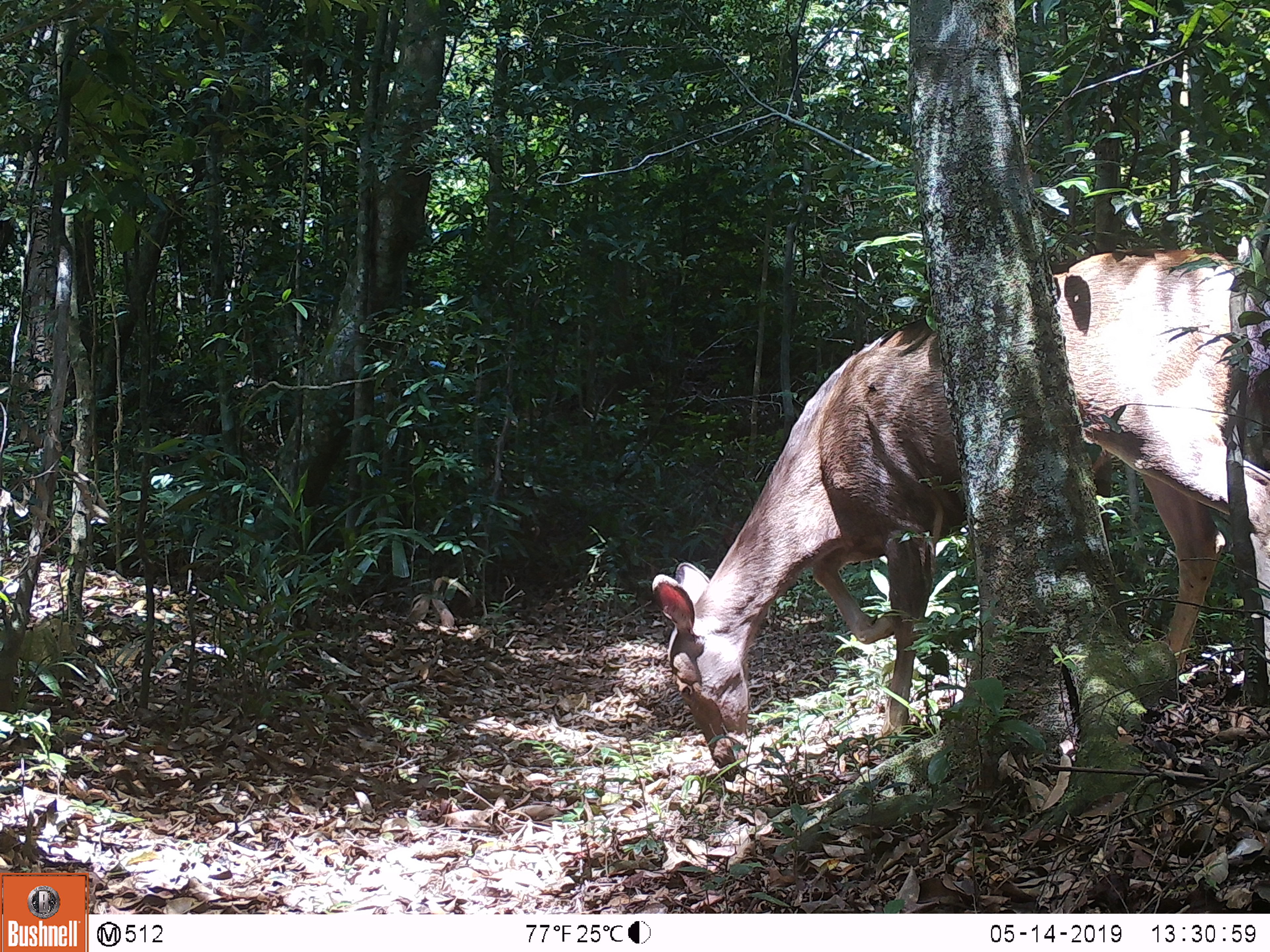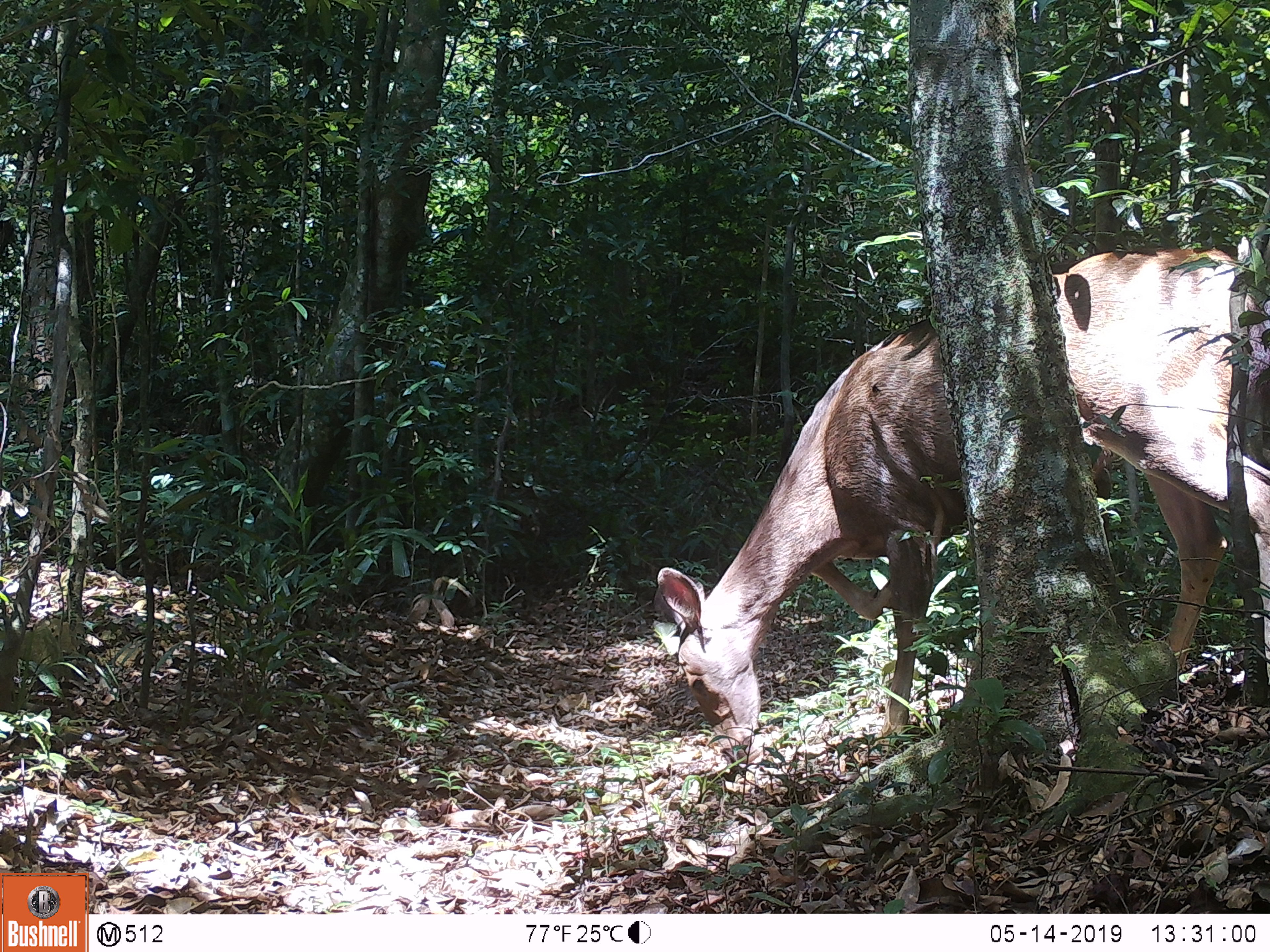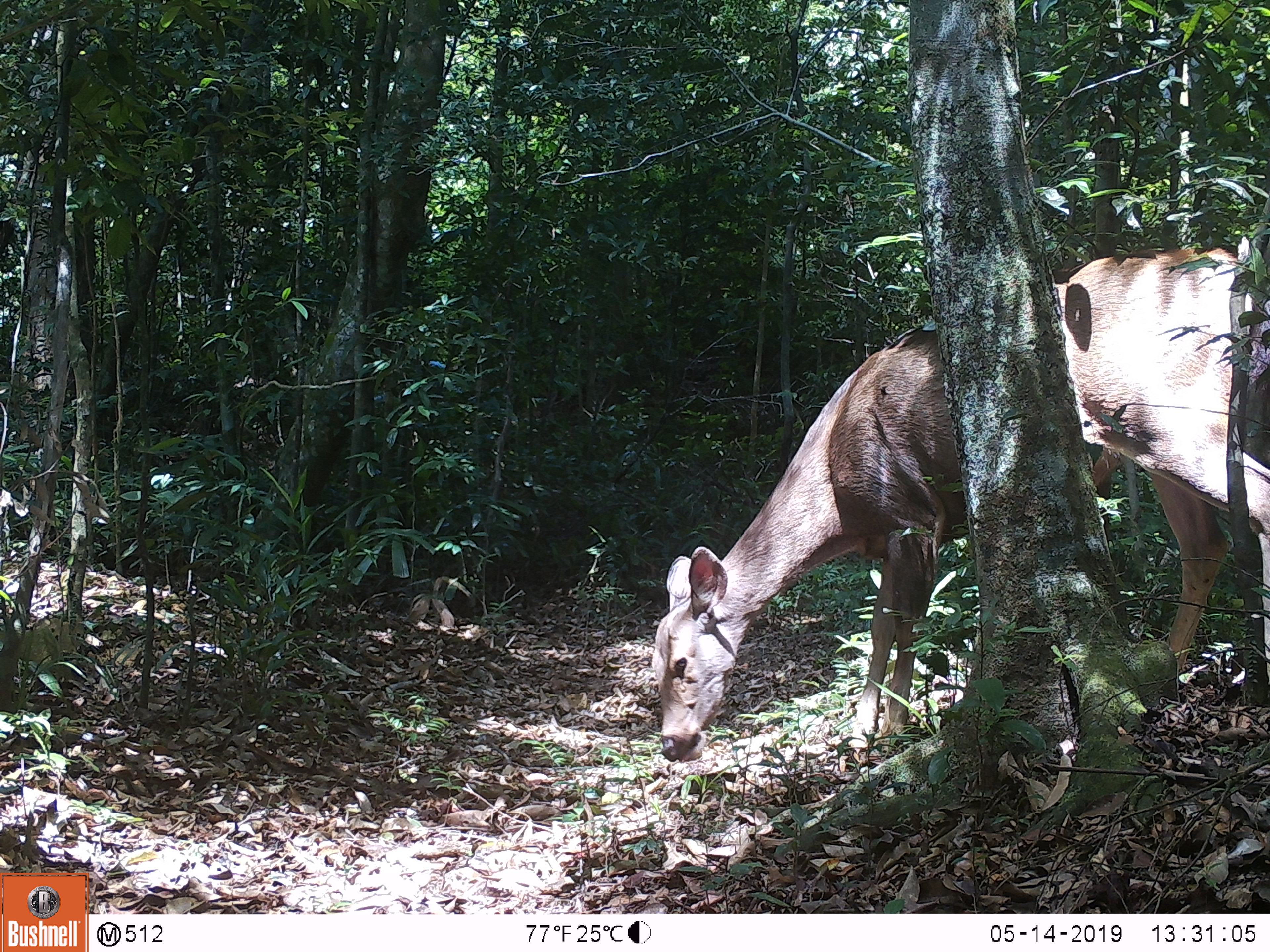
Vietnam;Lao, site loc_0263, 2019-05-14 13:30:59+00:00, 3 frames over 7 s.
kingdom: Animalia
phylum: Chordata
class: Mammalia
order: Artiodactyla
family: Cervidae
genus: Rusa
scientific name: Rusa unicolor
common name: sambar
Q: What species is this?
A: Sambar (Rusa unicolor).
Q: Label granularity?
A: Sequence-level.